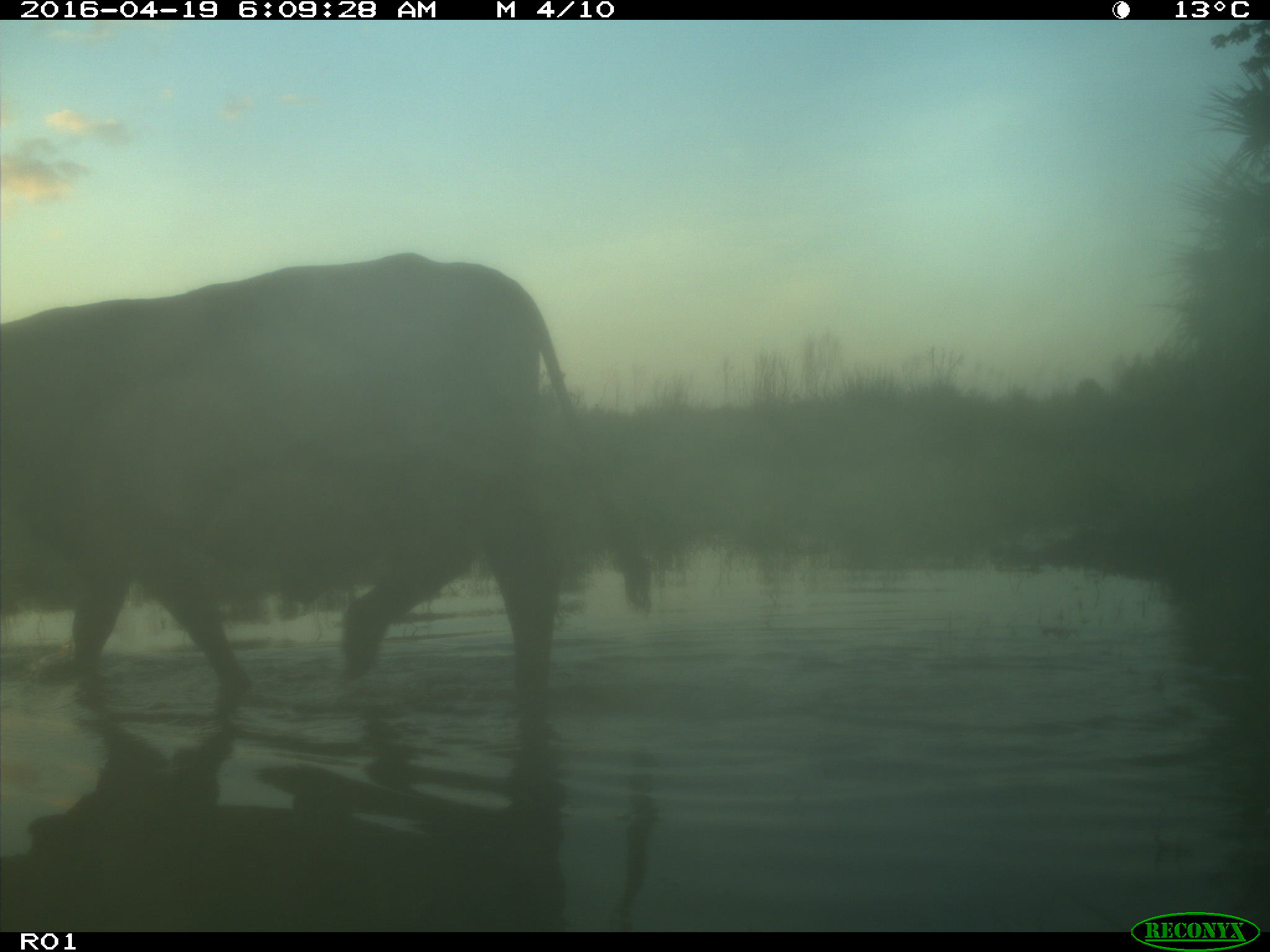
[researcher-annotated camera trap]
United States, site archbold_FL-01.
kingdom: Animalia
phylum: Chordata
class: Mammalia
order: Artiodactyla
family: Bovidae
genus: Bos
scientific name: Bos taurus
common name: domestic cow